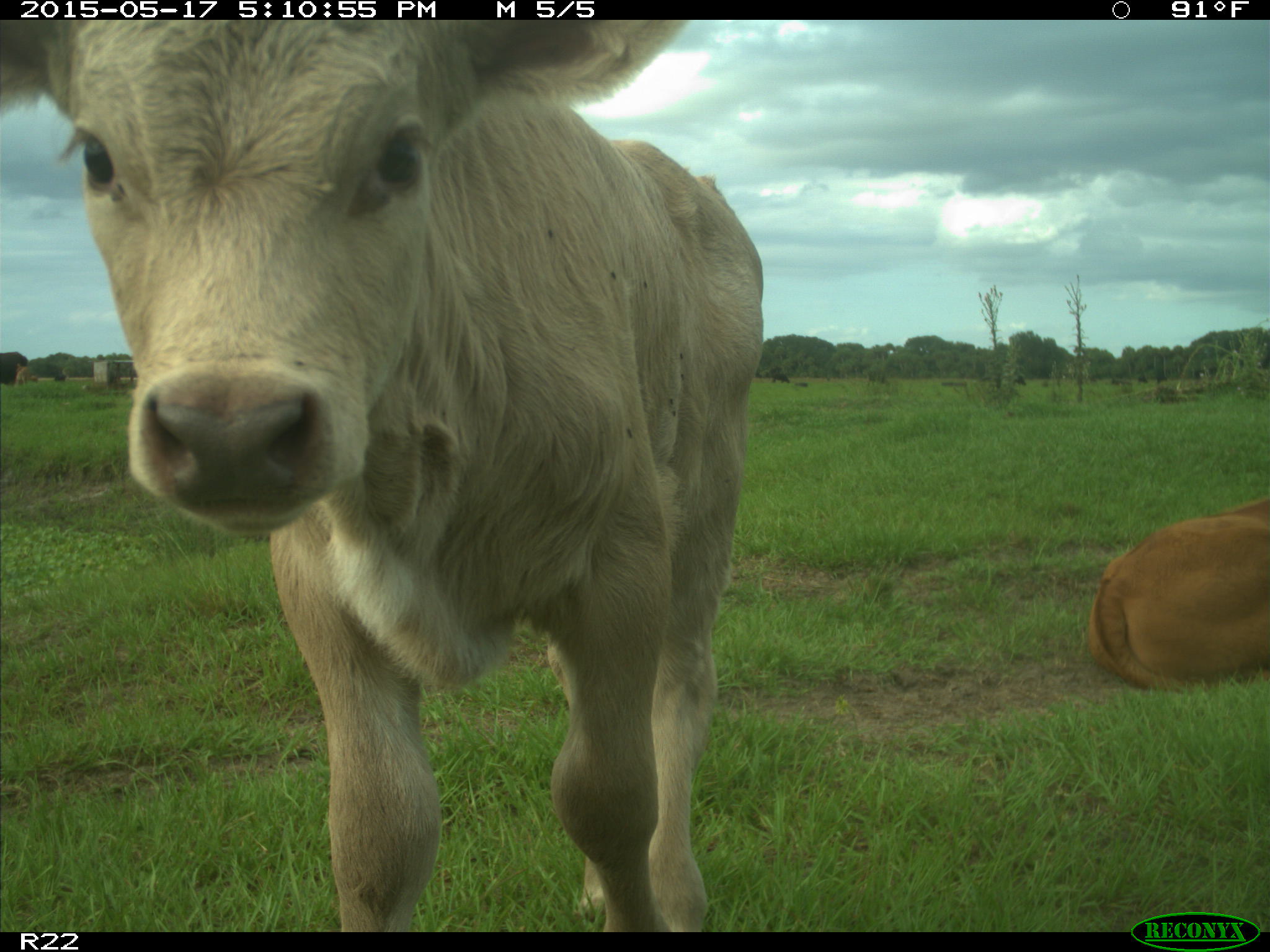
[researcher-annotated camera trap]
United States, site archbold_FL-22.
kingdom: Animalia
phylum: Chordata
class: Mammalia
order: Artiodactyla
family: Bovidae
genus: Bos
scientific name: Bos taurus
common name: domestic cow